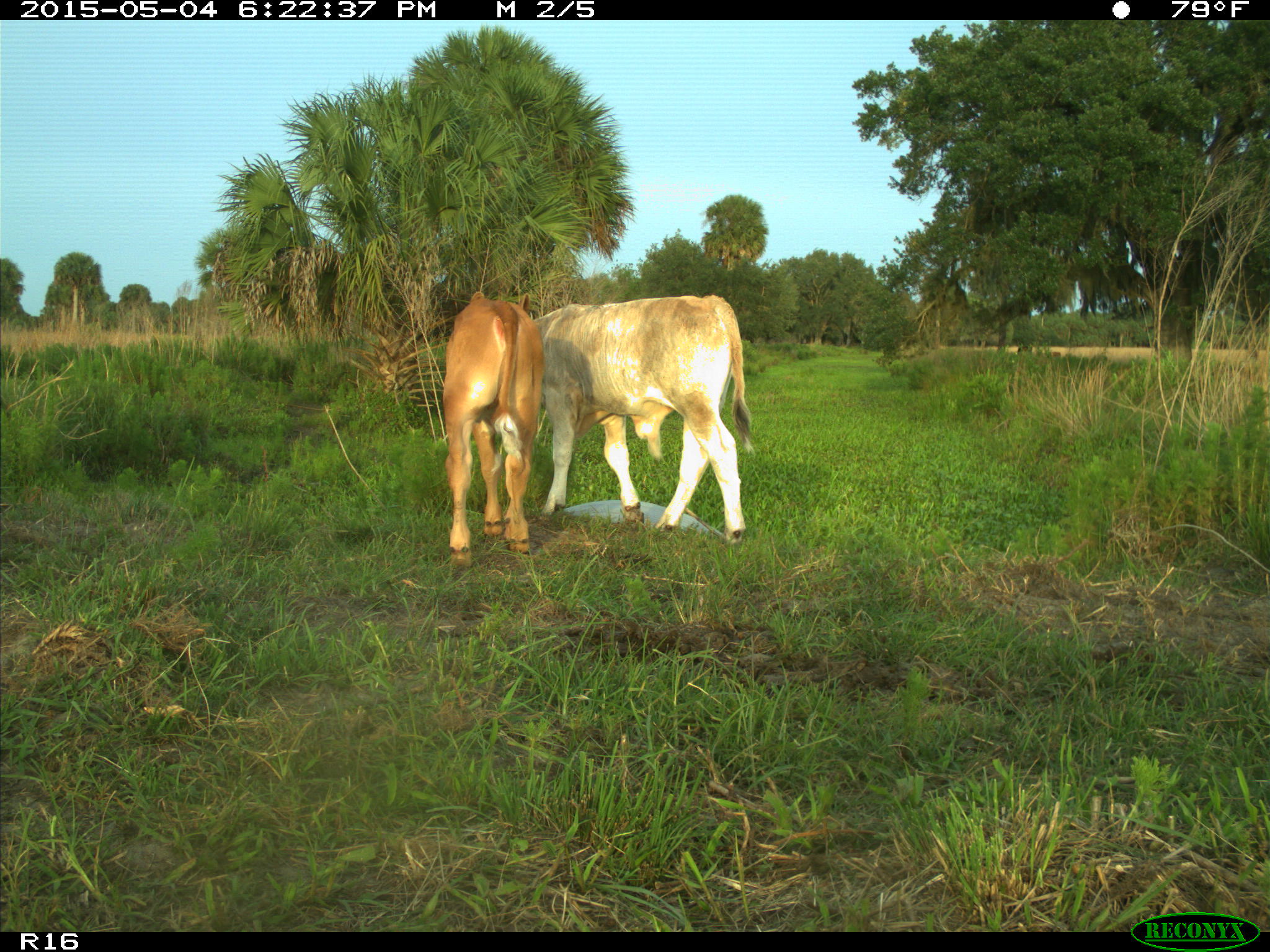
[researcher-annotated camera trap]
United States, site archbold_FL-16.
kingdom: Animalia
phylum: Chordata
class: Mammalia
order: Artiodactyla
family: Bovidae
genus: Bos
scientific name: Bos taurus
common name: domestic cow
Bos taurus (domestic cow).